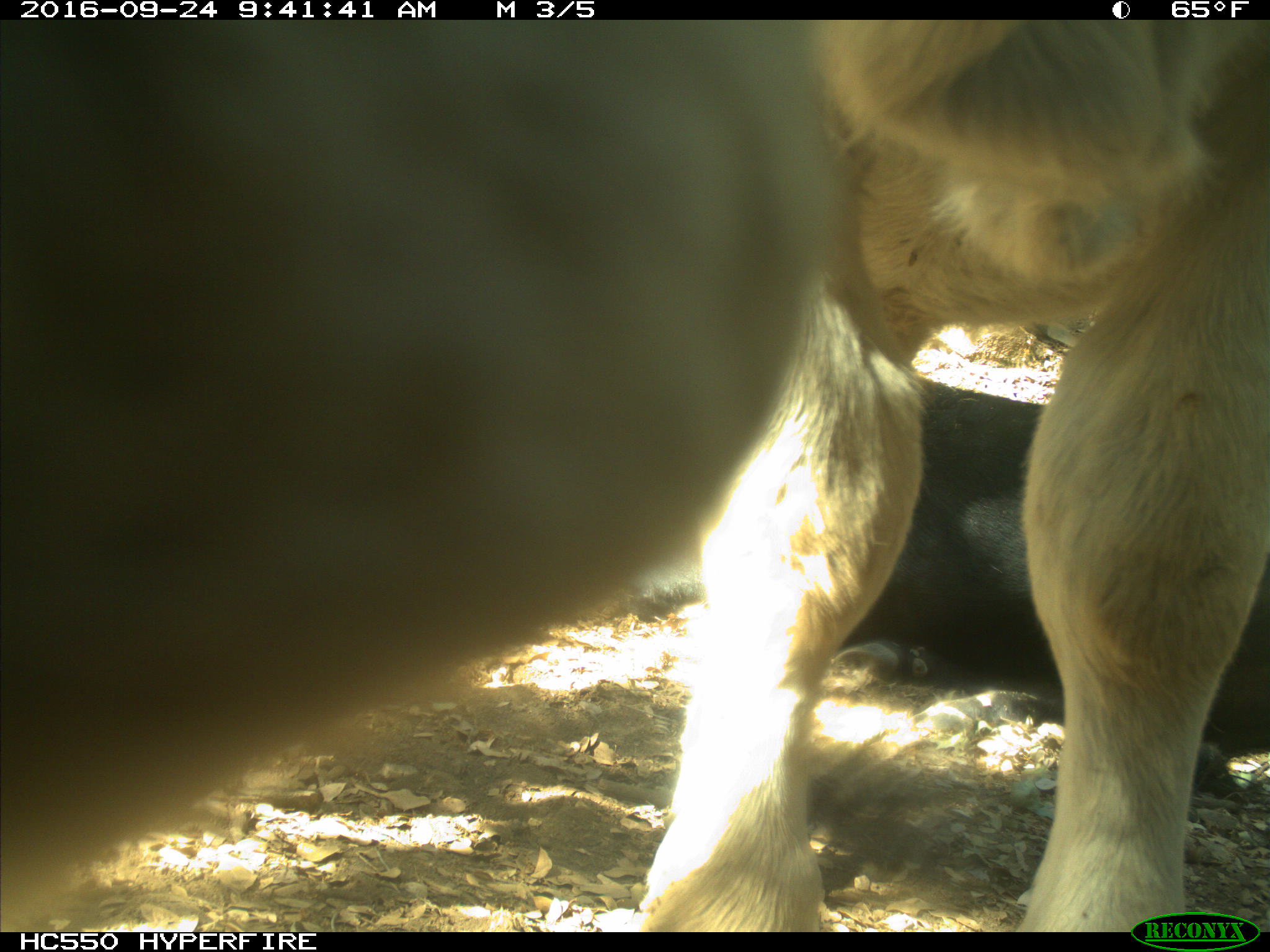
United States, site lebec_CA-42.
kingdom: Animalia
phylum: Chordata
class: Mammalia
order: Artiodactyla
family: Bovidae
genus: Bos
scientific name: Bos taurus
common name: domestic cow